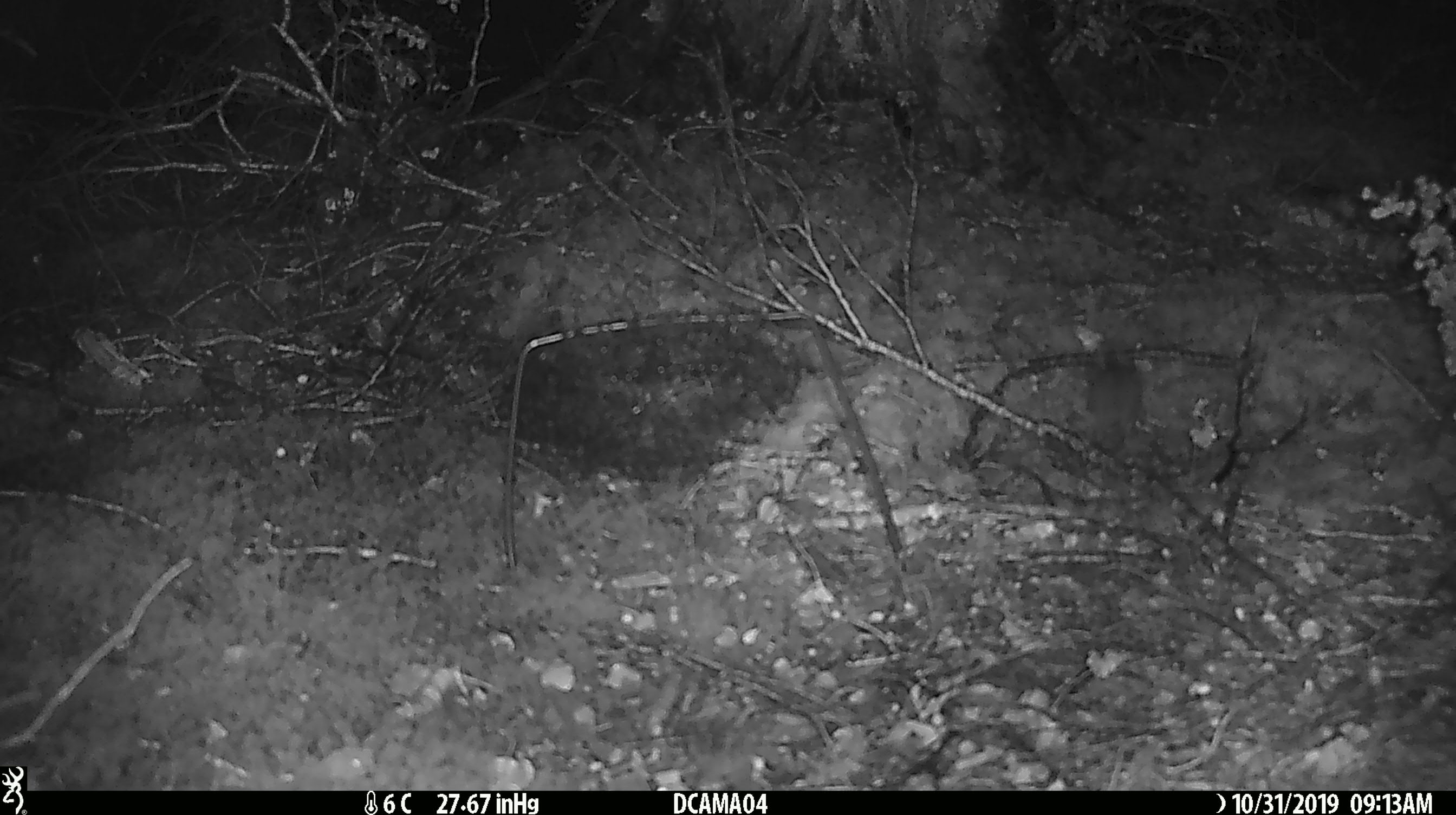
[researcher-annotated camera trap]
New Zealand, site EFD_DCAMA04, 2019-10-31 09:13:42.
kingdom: Animalia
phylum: Chordata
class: Mammalia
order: Rodentia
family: Muridae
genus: Mus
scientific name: Mus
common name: mouse